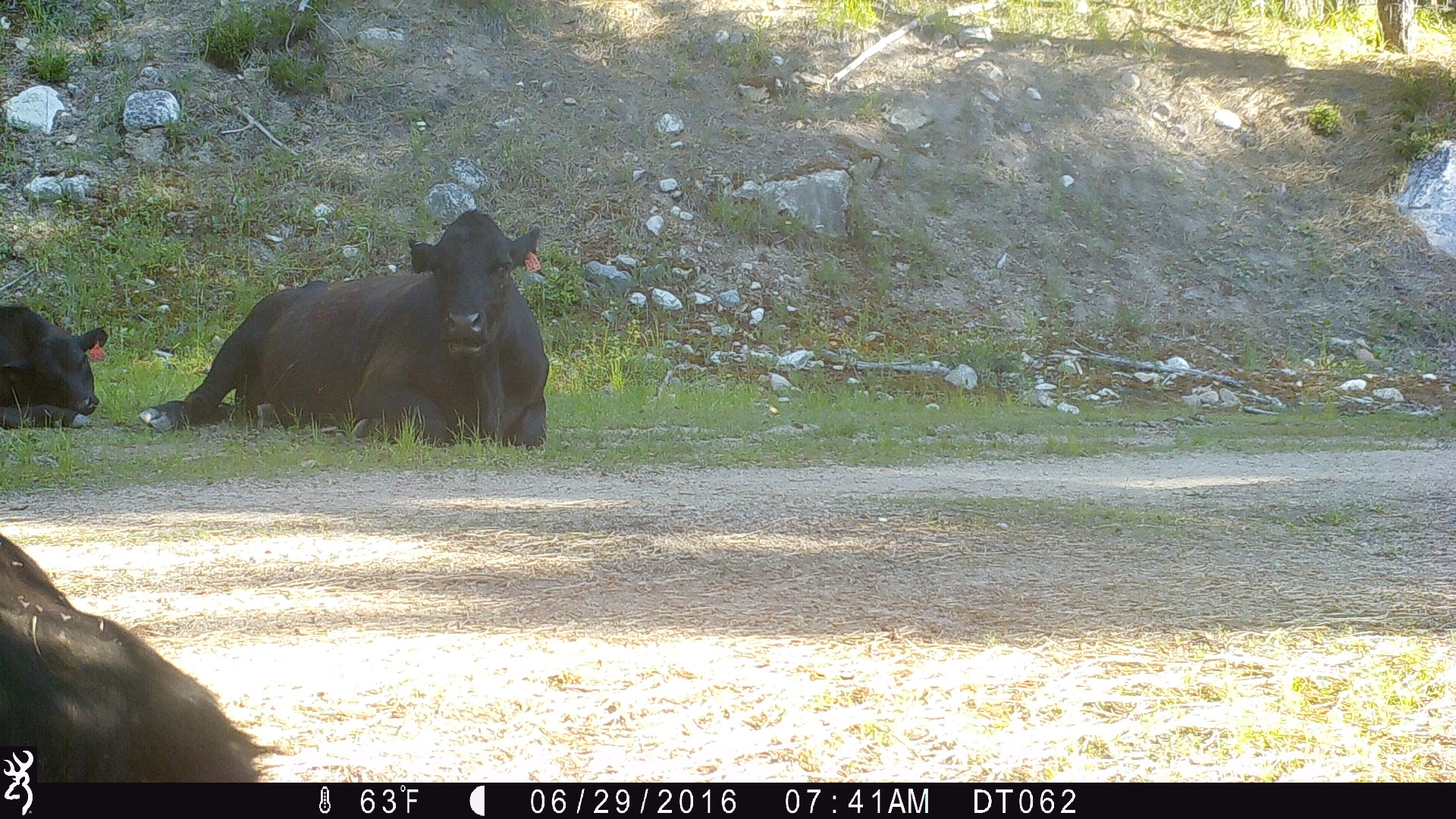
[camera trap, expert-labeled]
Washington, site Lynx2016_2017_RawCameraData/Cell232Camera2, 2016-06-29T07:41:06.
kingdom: Animalia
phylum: Chordata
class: Mammalia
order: Artiodactyla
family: Bovidae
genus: Bos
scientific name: Bos taurus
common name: domestic cattle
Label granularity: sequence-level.